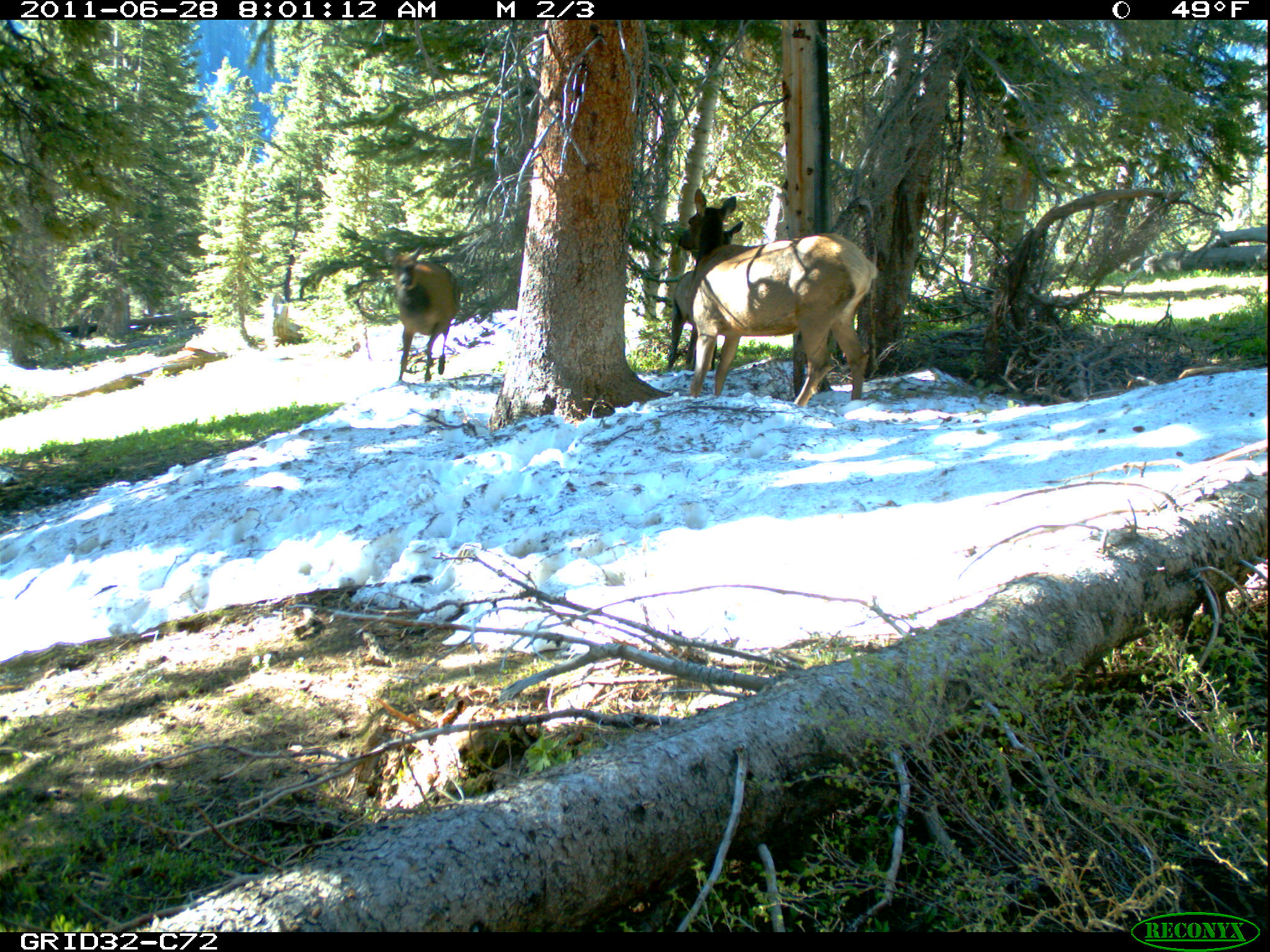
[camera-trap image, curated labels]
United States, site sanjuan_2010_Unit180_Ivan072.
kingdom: Animalia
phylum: Chordata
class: Mammalia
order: Artiodactyla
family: Cervidae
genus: Cervus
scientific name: Cervus elaphus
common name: red deer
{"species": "Cervus elaphus (red deer)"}